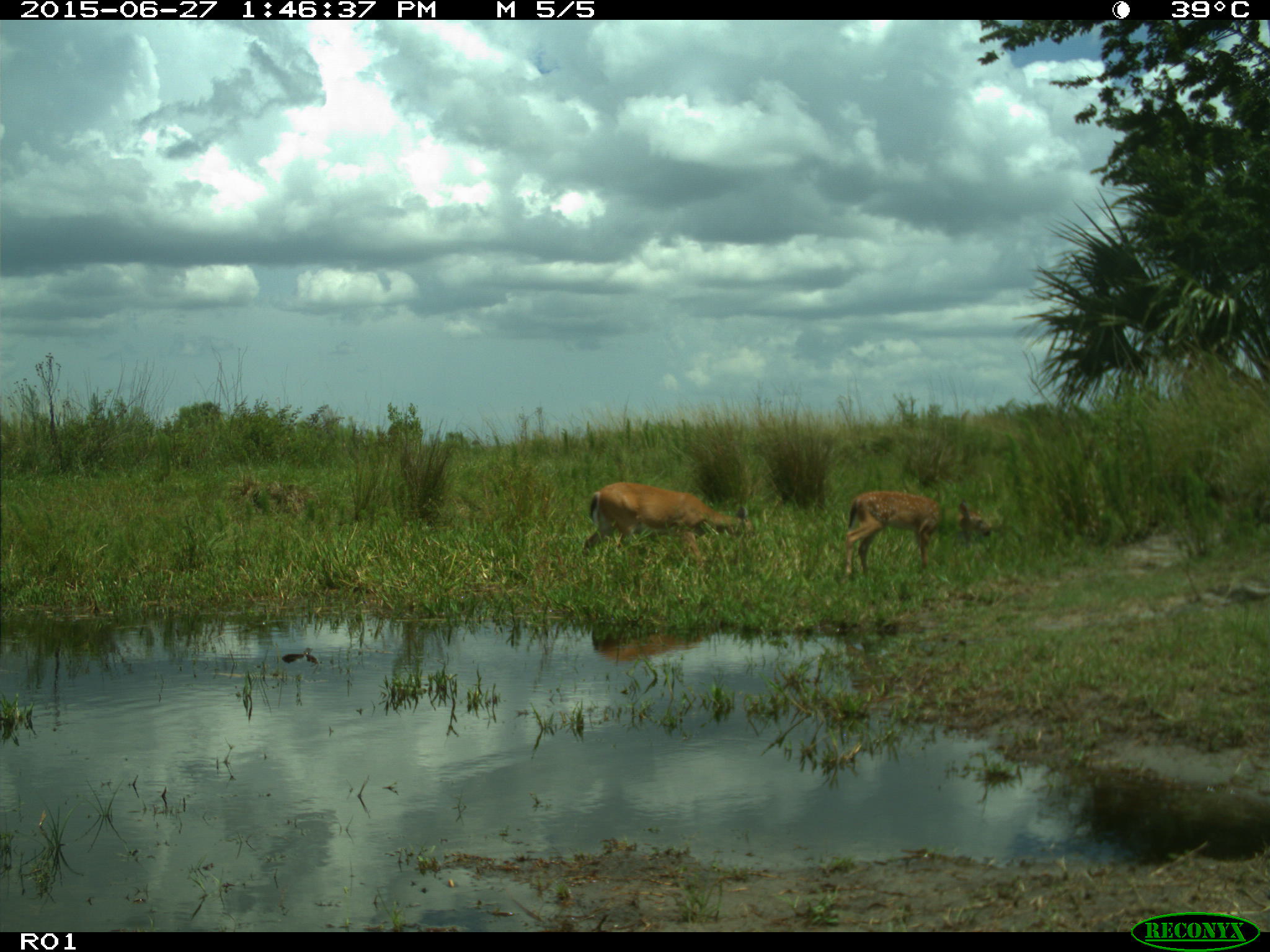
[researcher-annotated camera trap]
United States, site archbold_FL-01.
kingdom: Animalia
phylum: Chordata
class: Mammalia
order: Artiodactyla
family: Cervidae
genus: Odocoileus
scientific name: Odocoileus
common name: deer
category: unidentified deer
Unidentified deer (deer) (Odocoileus).